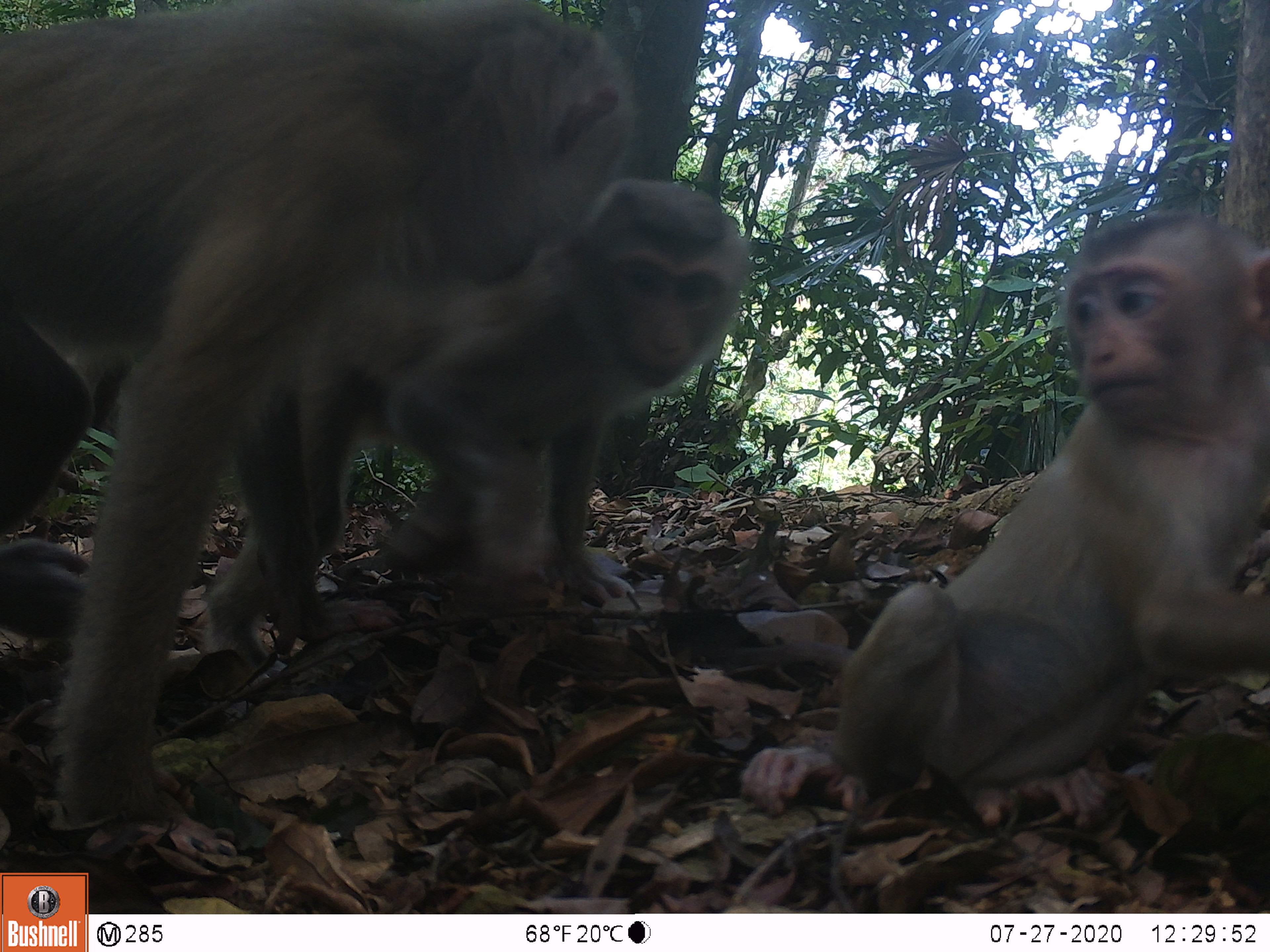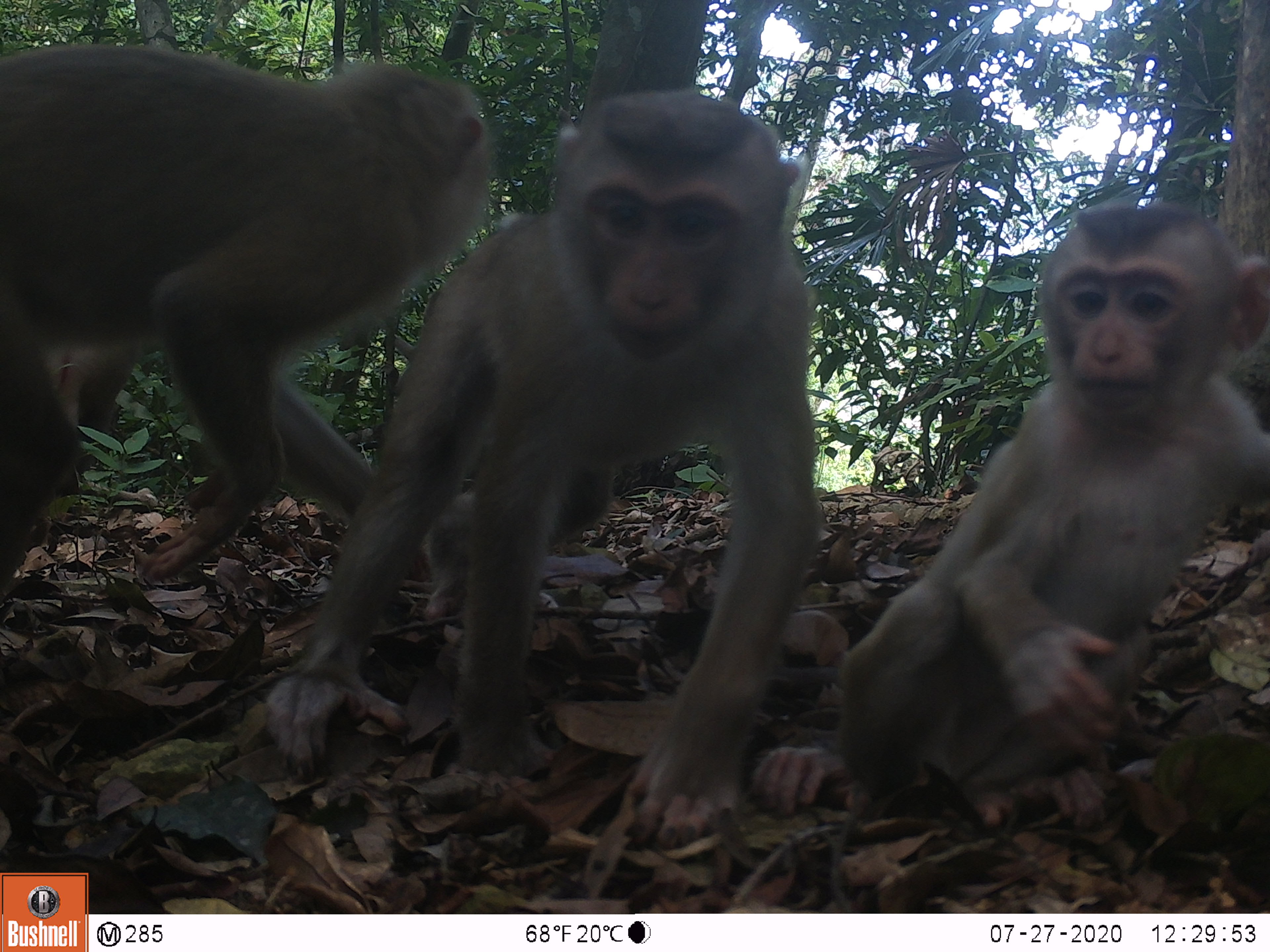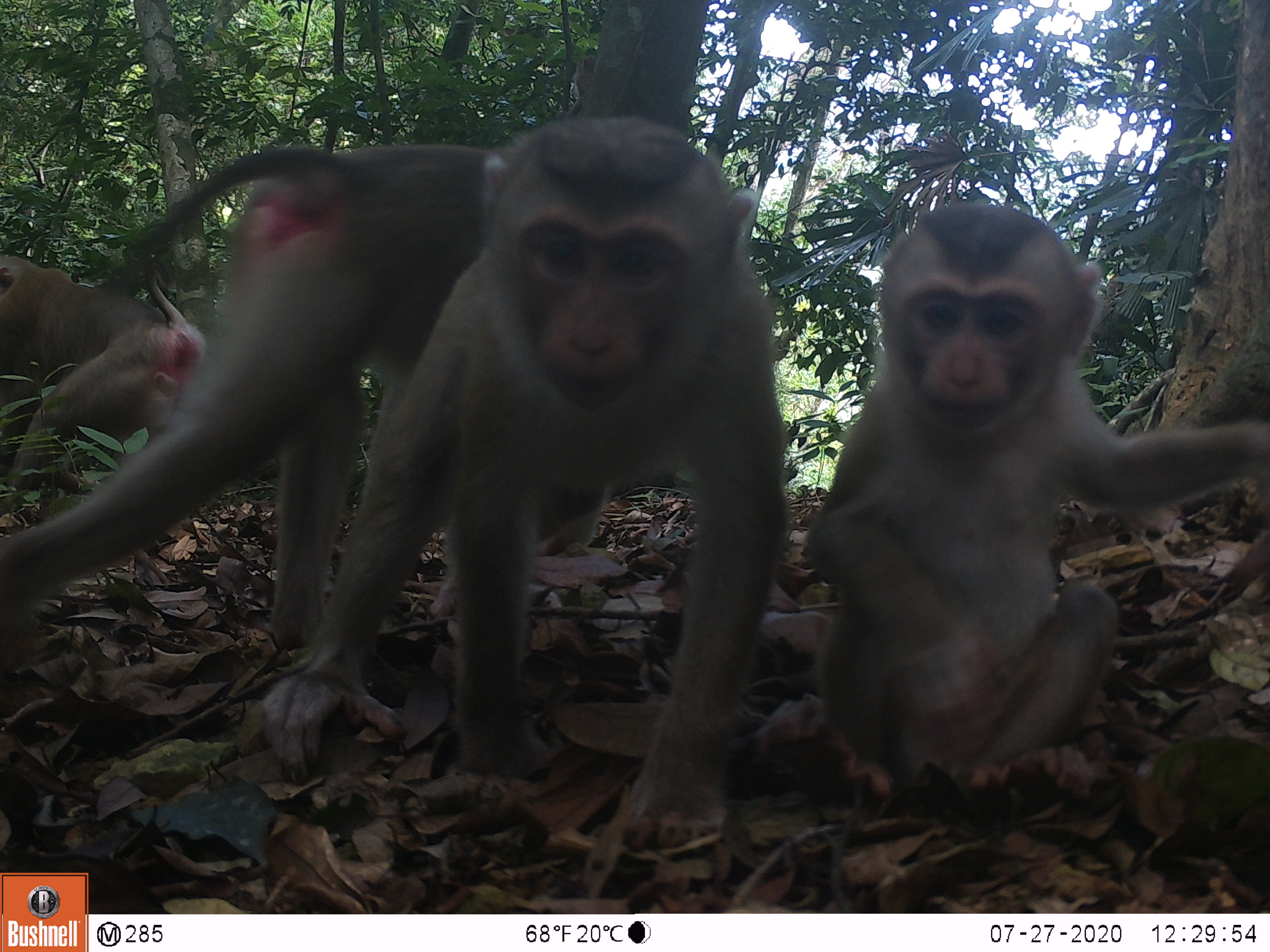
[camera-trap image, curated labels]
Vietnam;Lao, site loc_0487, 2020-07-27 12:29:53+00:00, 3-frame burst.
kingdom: Animalia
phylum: Chordata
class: Mammalia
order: Primates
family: Cercopithecidae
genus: Macaca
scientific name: Macaca nemestrina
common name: pig-tailed macaque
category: pig tailed macaque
Pig tailed macaque (pig-tailed macaque) (Macaca nemestrina). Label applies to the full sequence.